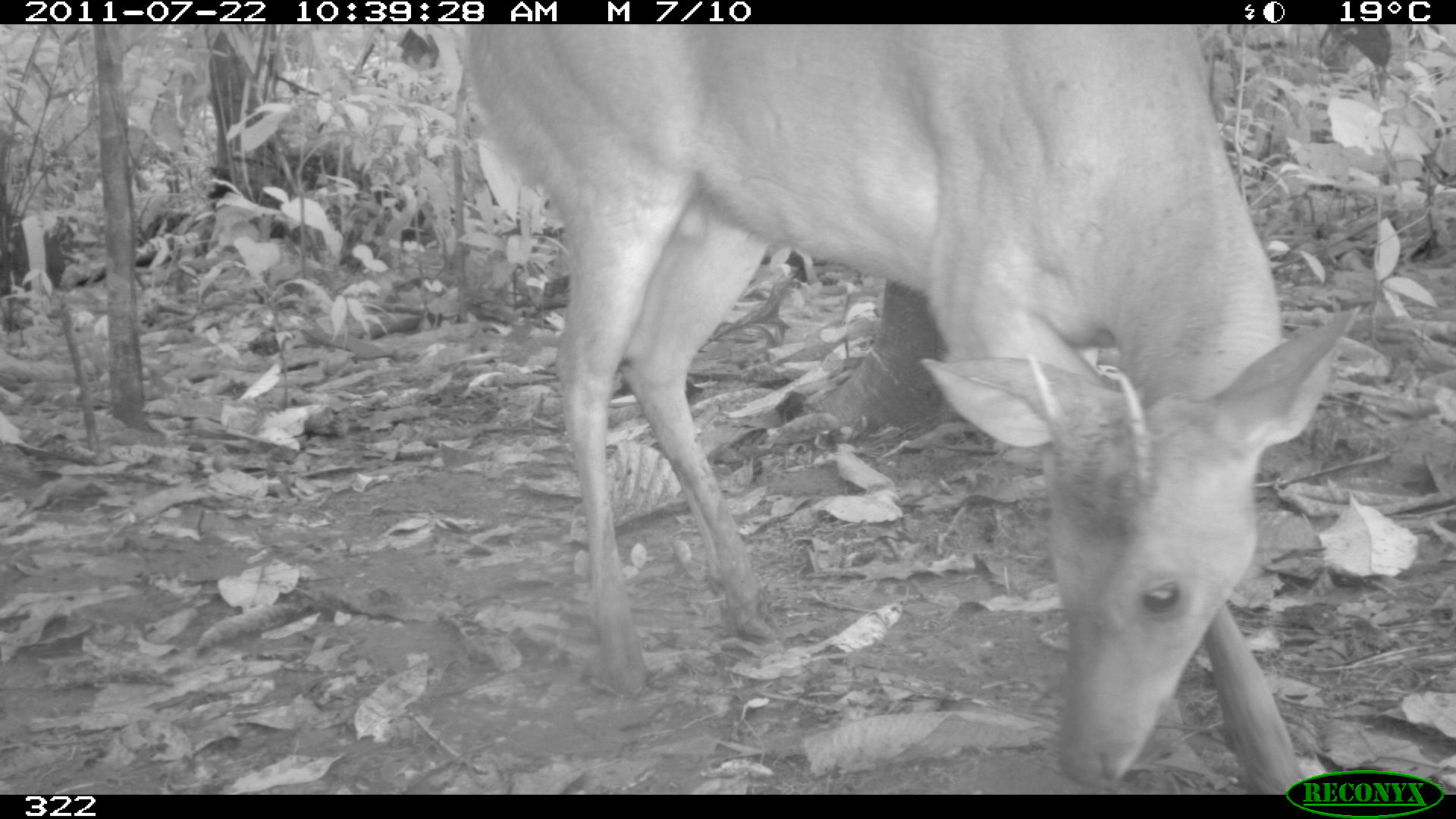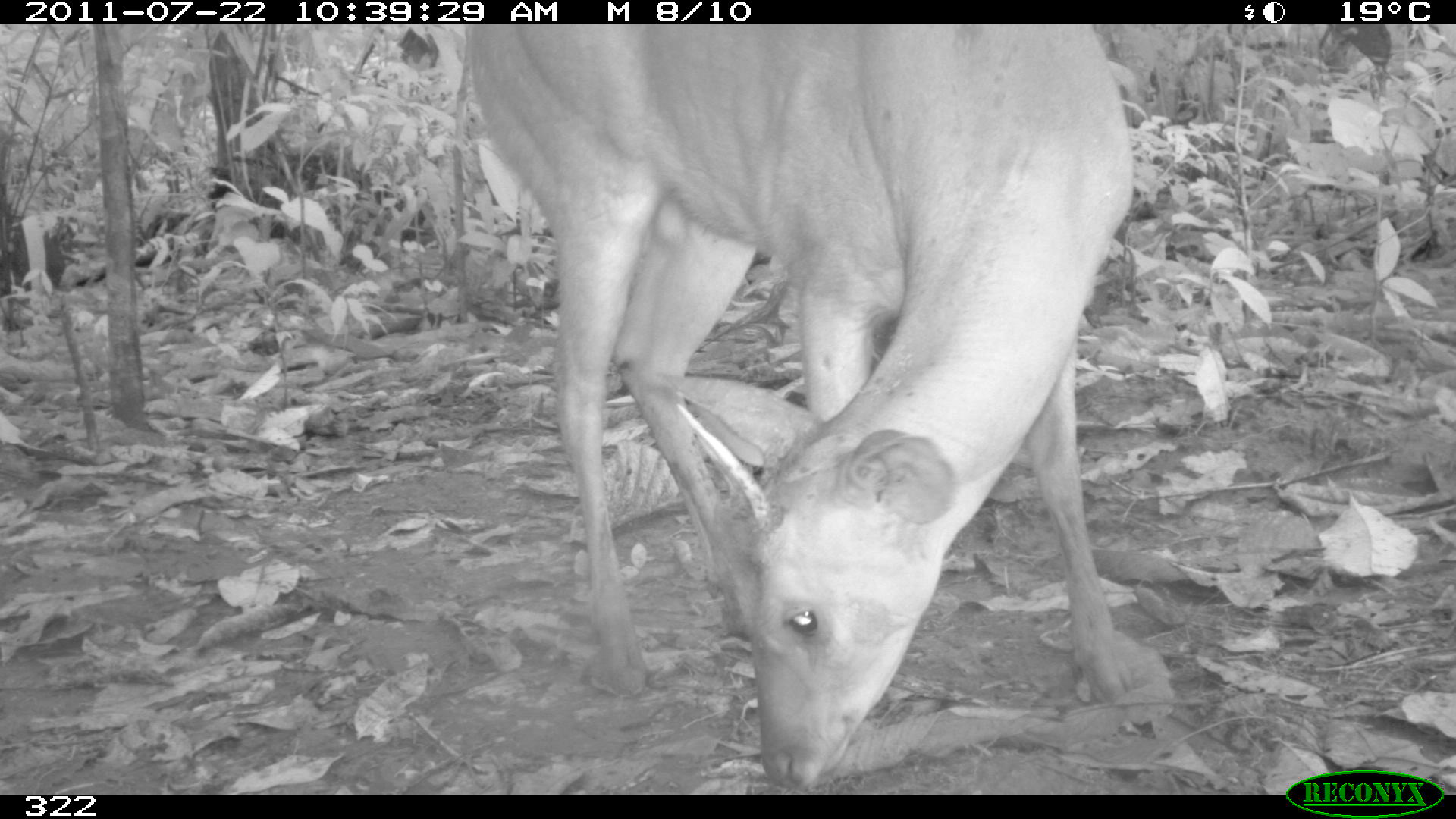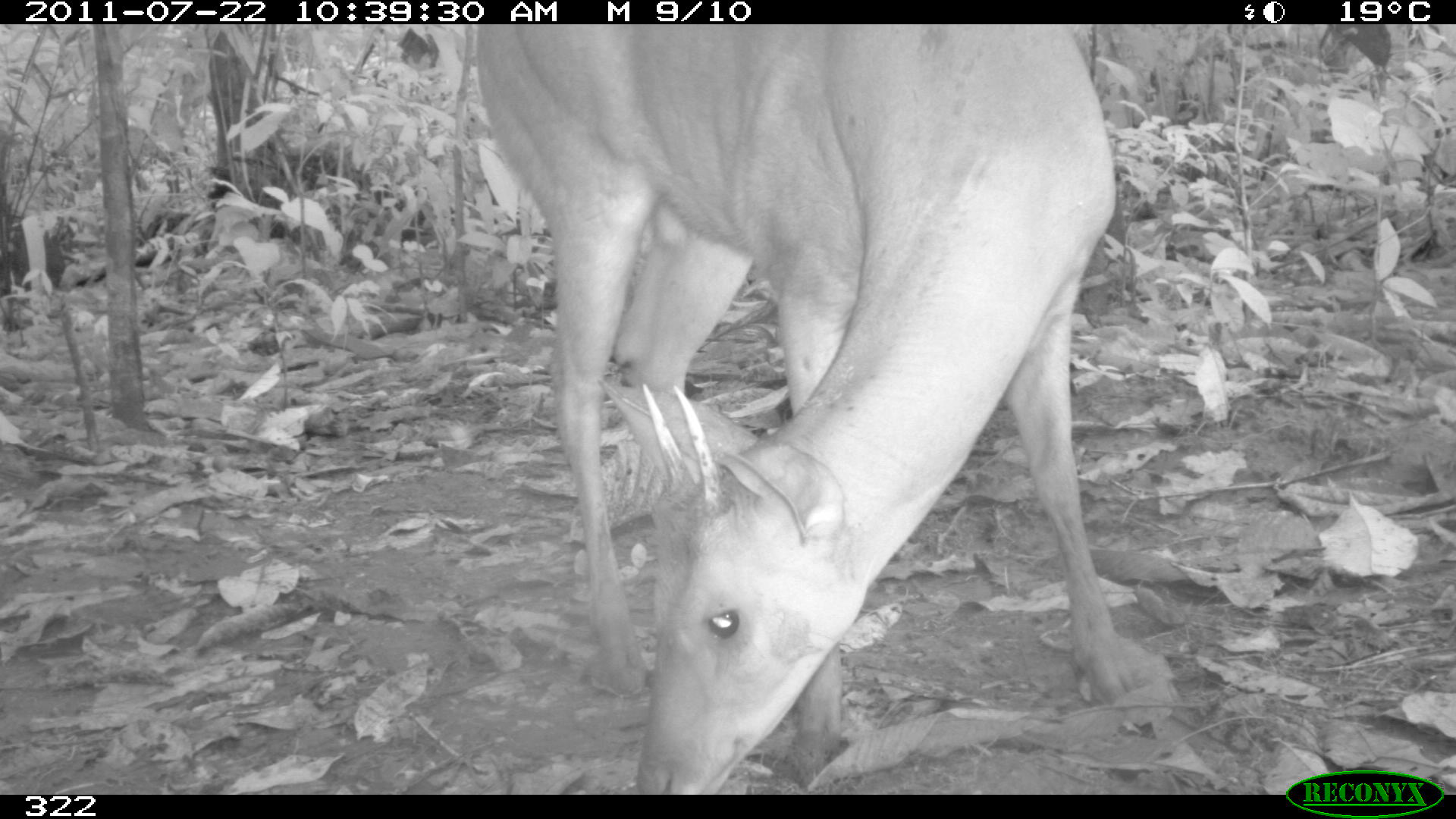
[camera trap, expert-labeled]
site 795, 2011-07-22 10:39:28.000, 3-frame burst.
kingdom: Animalia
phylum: Chordata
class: Mammalia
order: Artiodactyla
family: Cervidae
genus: Mazama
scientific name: Mazama americana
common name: red brocket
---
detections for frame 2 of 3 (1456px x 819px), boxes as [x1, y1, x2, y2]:
mazama americana: [466, 24, 1131, 784]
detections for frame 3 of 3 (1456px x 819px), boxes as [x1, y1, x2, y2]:
mazama americana: [478, 24, 1134, 794]